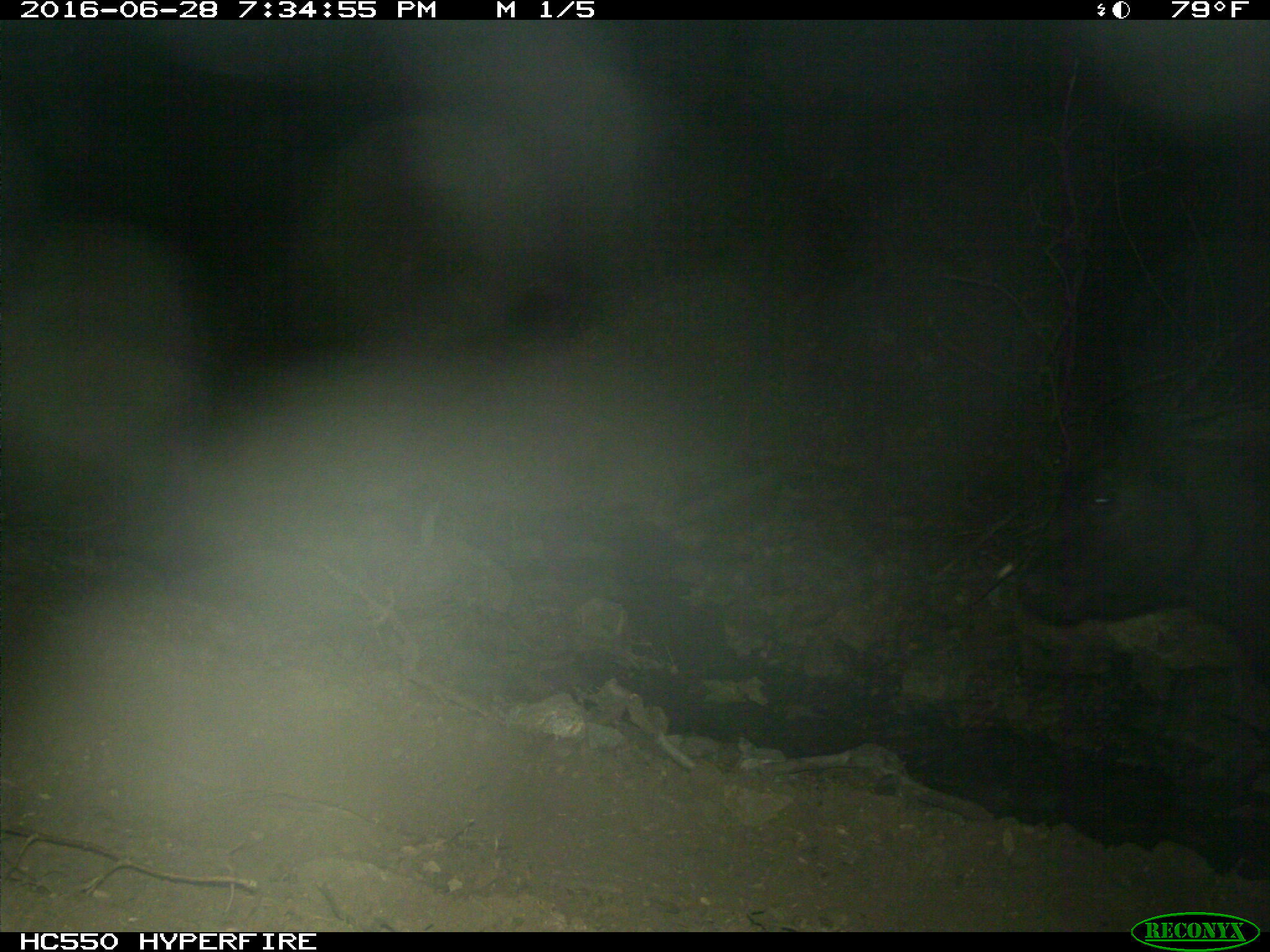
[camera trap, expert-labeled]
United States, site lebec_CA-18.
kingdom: Animalia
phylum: Chordata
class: Mammalia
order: Artiodactyla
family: Bovidae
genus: Bos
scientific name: Bos taurus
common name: domestic cow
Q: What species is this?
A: Bos taurus (domestic cow).